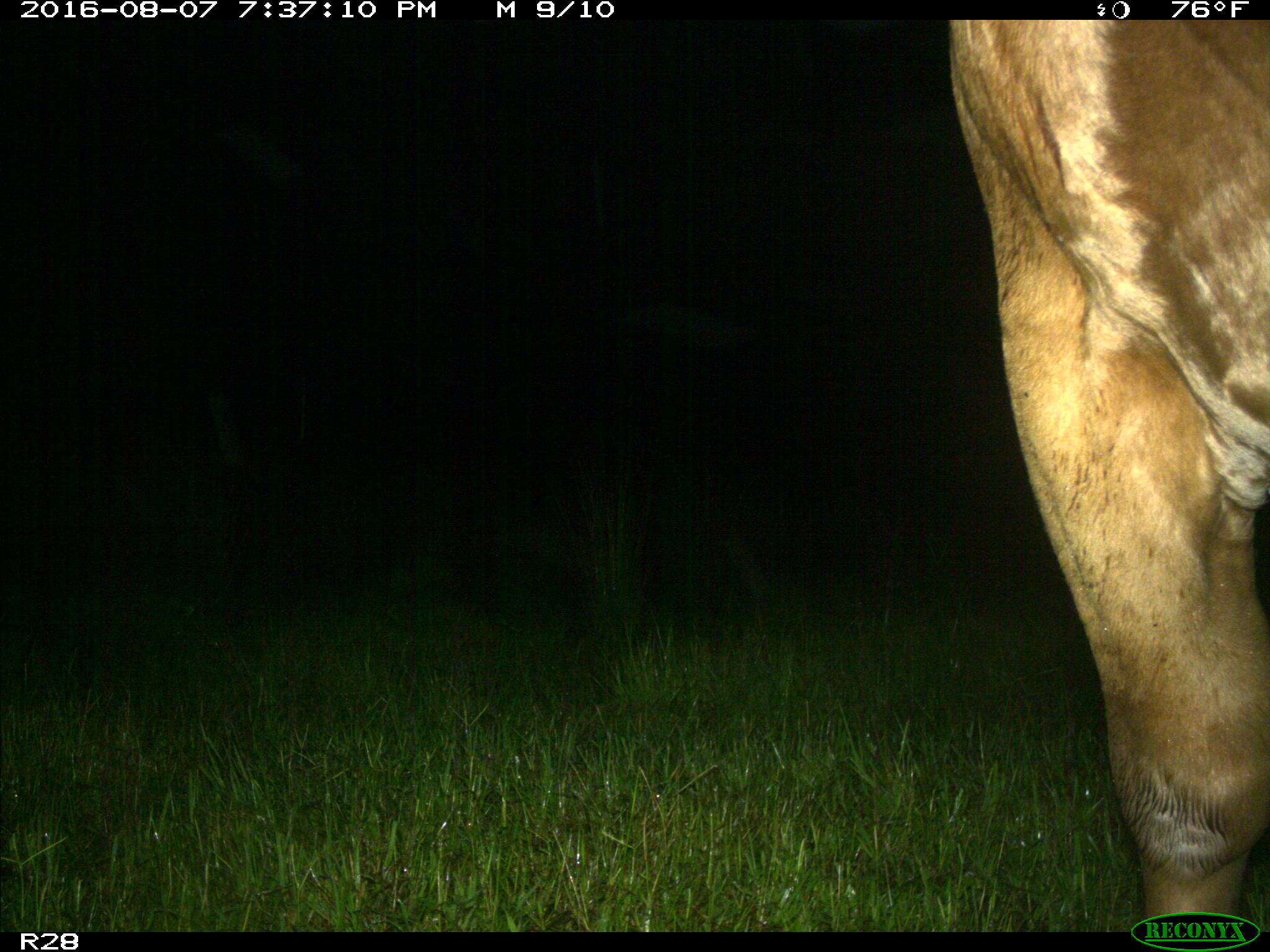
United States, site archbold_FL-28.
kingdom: Animalia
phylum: Chordata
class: Mammalia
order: Artiodactyla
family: Bovidae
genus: Bos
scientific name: Bos taurus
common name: domestic cow